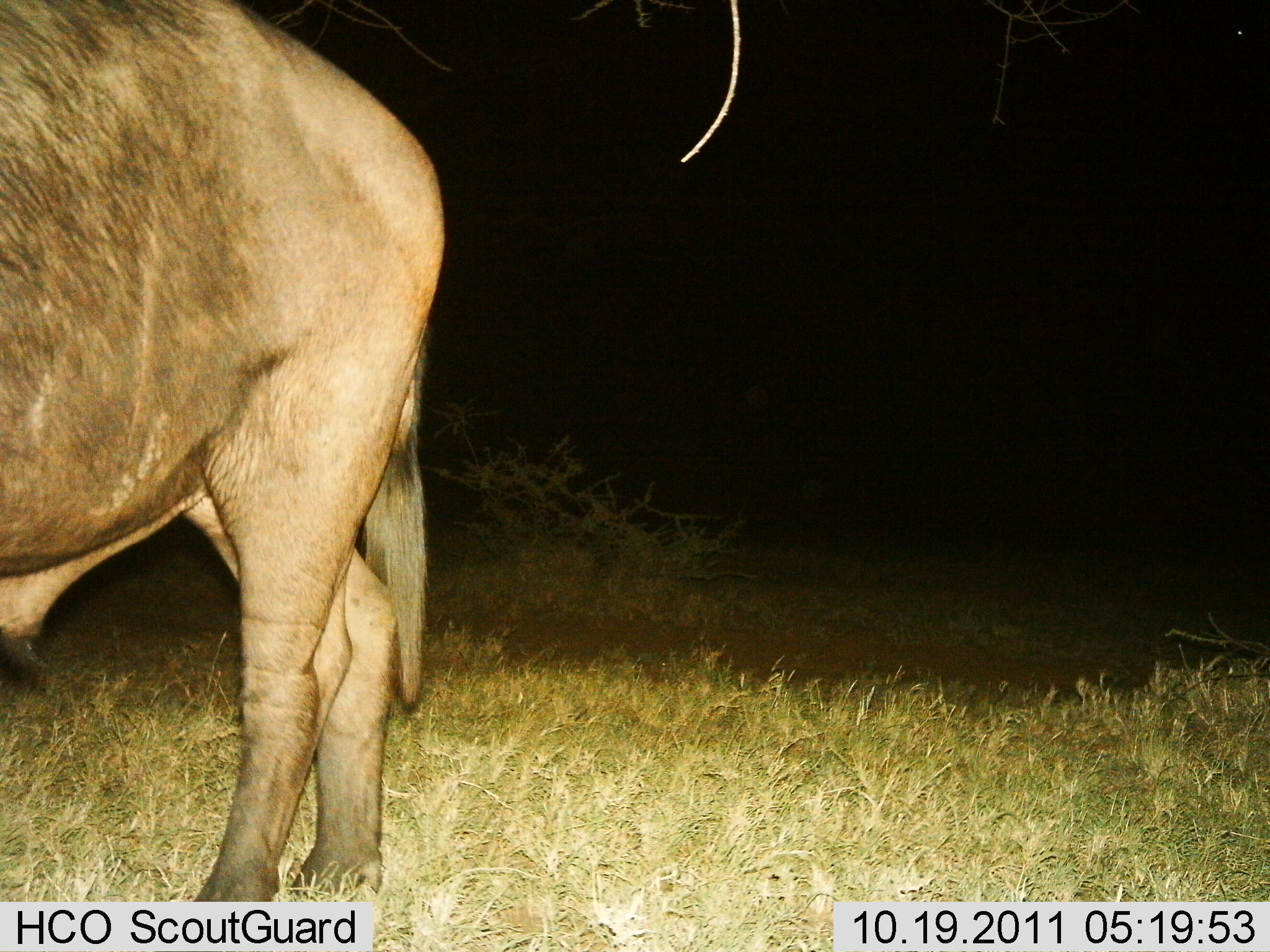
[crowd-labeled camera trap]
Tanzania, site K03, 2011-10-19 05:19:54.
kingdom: Animalia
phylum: Chordata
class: Mammalia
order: Artiodactyla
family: Bovidae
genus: Syncerus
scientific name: Syncerus caffer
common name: cape buffalo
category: buffalo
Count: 1.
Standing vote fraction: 90%.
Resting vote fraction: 0%.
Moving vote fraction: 10%.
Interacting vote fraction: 0%.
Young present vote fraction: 0%.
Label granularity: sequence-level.